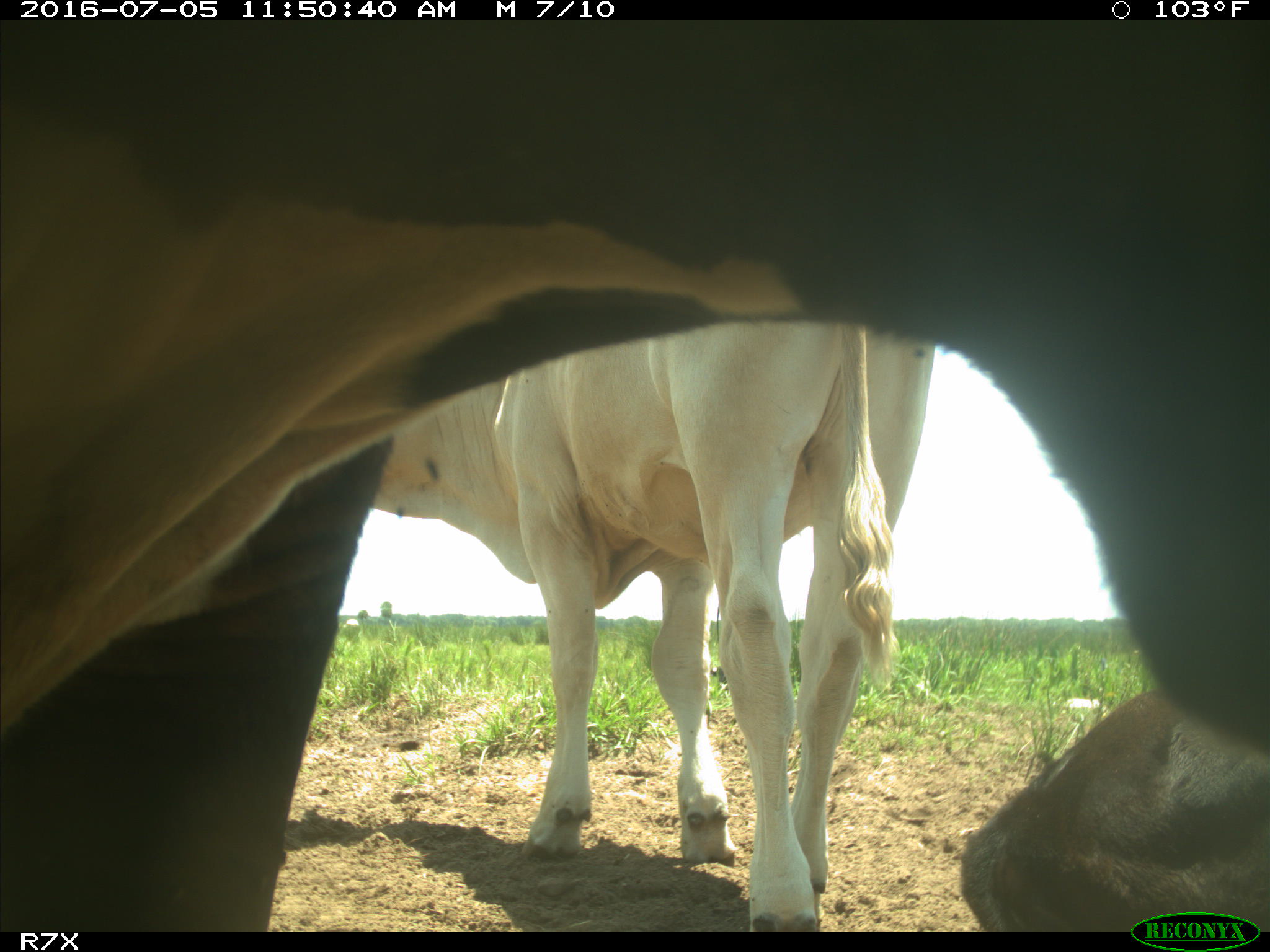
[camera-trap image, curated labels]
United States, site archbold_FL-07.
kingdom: Animalia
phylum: Chordata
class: Mammalia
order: Artiodactyla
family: Bovidae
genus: Bos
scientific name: Bos taurus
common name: domestic cow